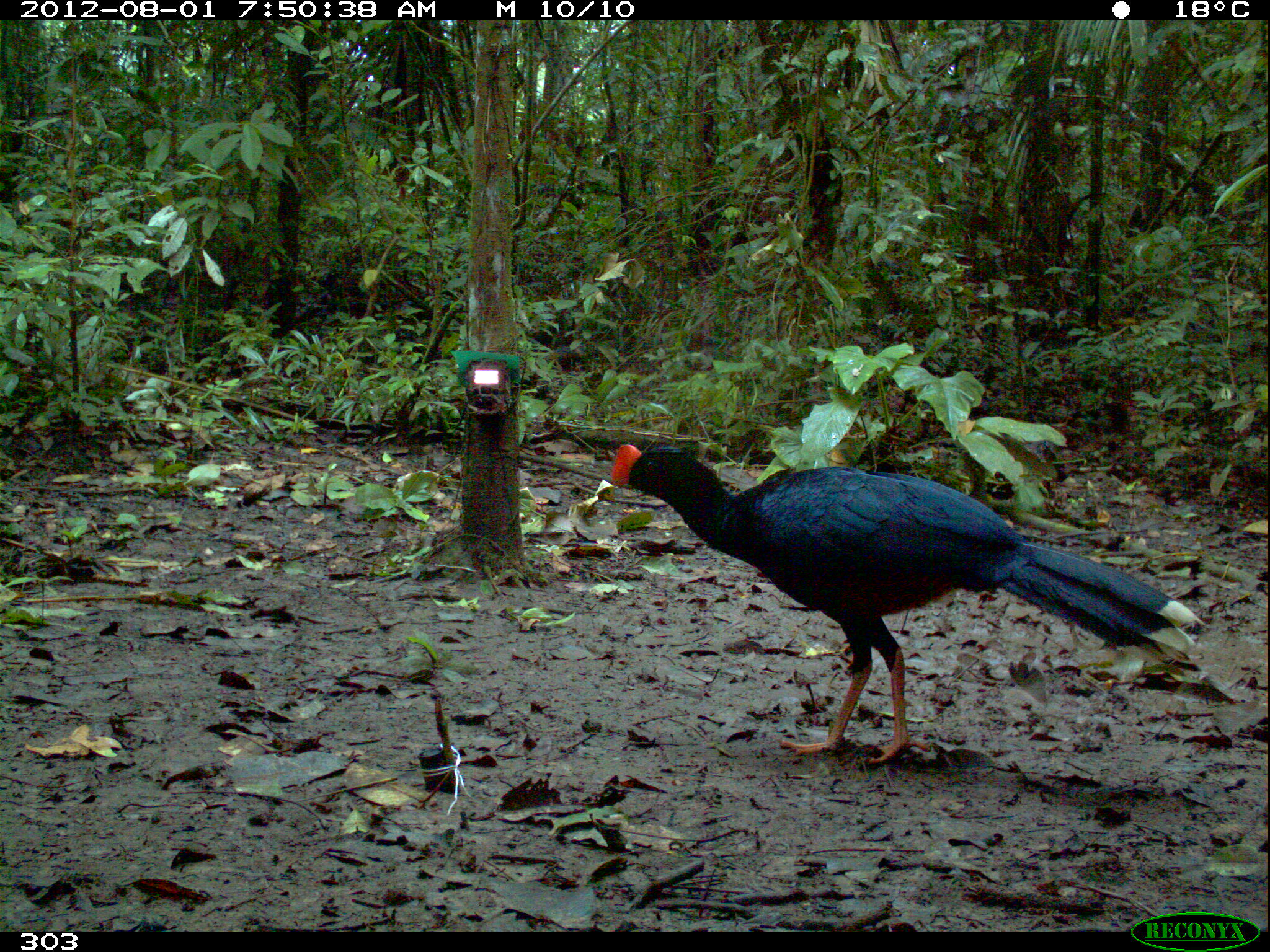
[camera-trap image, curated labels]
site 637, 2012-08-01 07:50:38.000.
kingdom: Animalia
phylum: Chordata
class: Aves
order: Galliformes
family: Cracidae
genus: Mitu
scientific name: Mitu tuberosum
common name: razor-billed curassow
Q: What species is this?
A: Mitu tuberosum (razor-billed curassow).